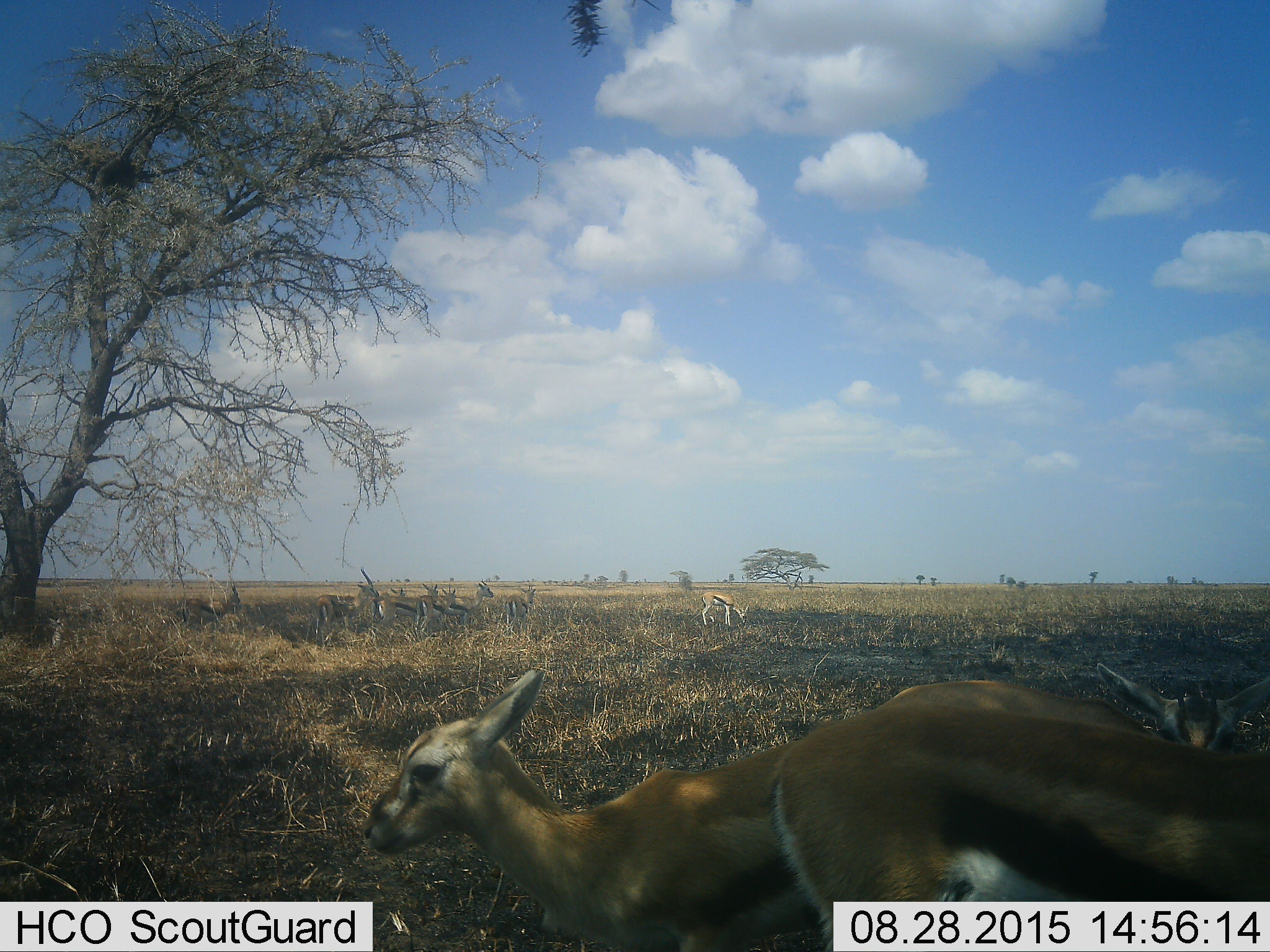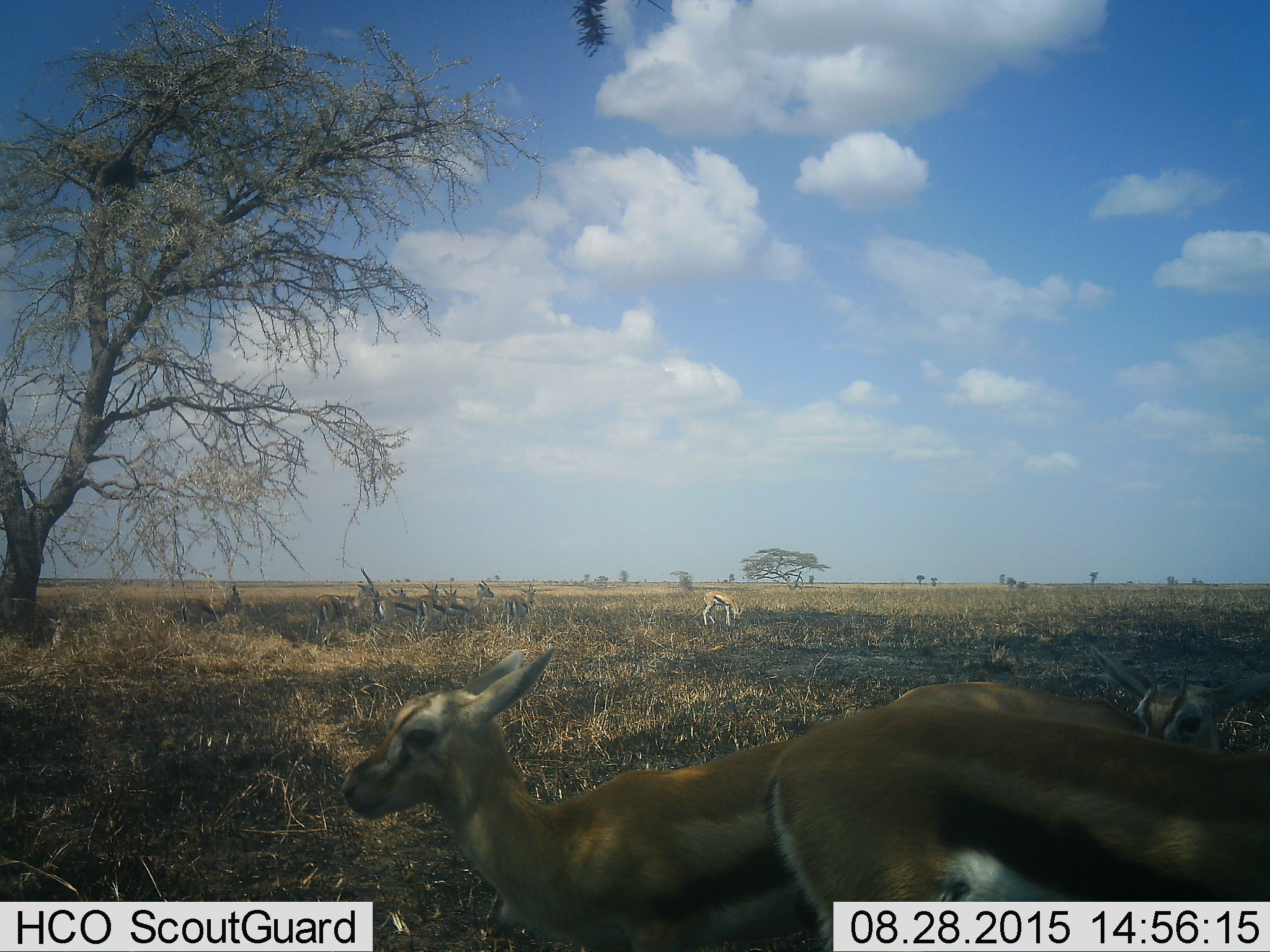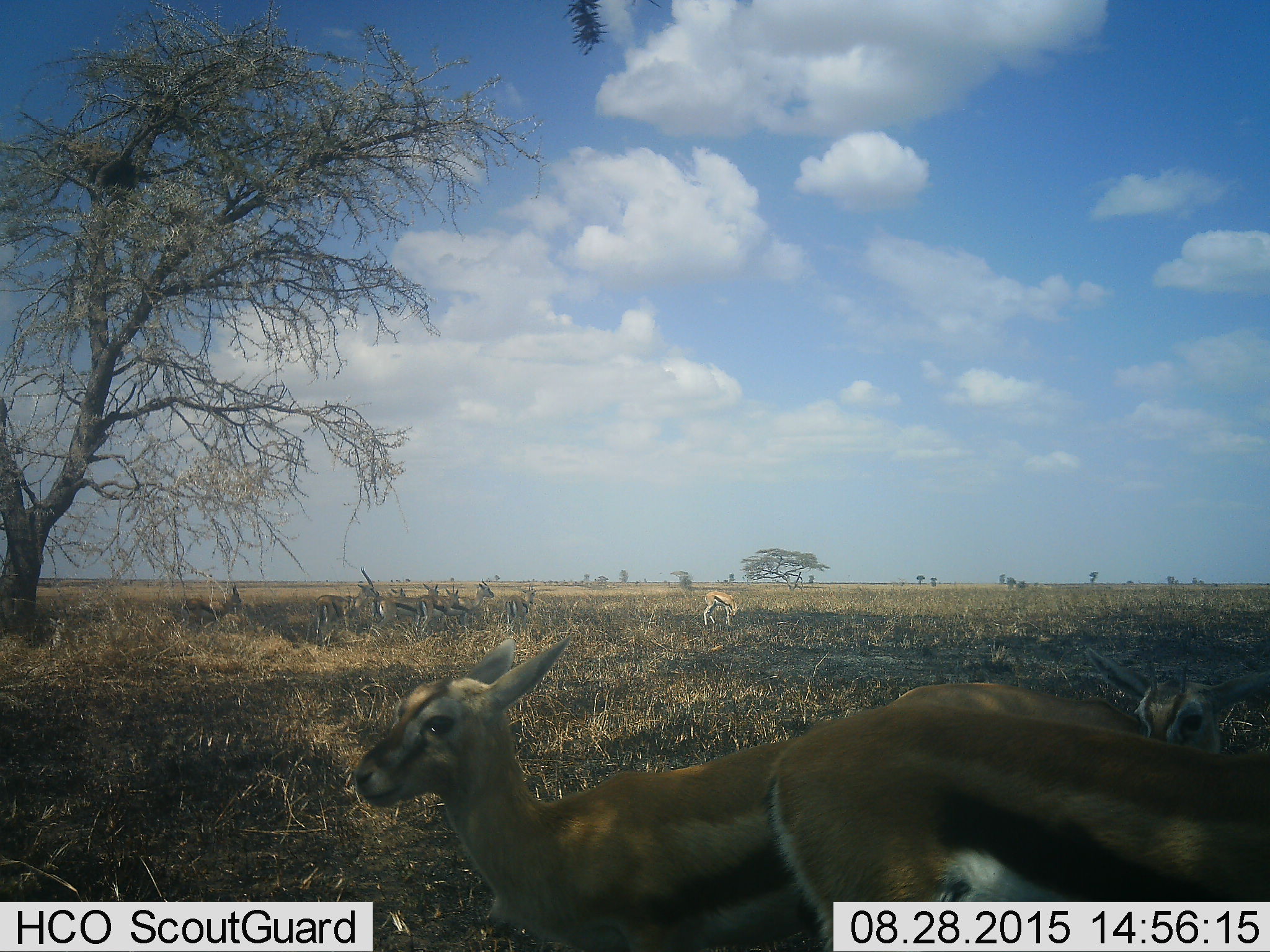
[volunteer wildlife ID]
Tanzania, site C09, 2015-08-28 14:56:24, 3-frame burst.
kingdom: Animalia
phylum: Chordata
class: Mammalia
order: Artiodactyla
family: Bovidae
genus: Eudorcas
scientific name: Eudorcas thomsonii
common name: thomson's gazelle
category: gazellethomsons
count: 11-50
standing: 94%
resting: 12%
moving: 12%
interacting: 6%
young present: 38%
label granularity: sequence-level